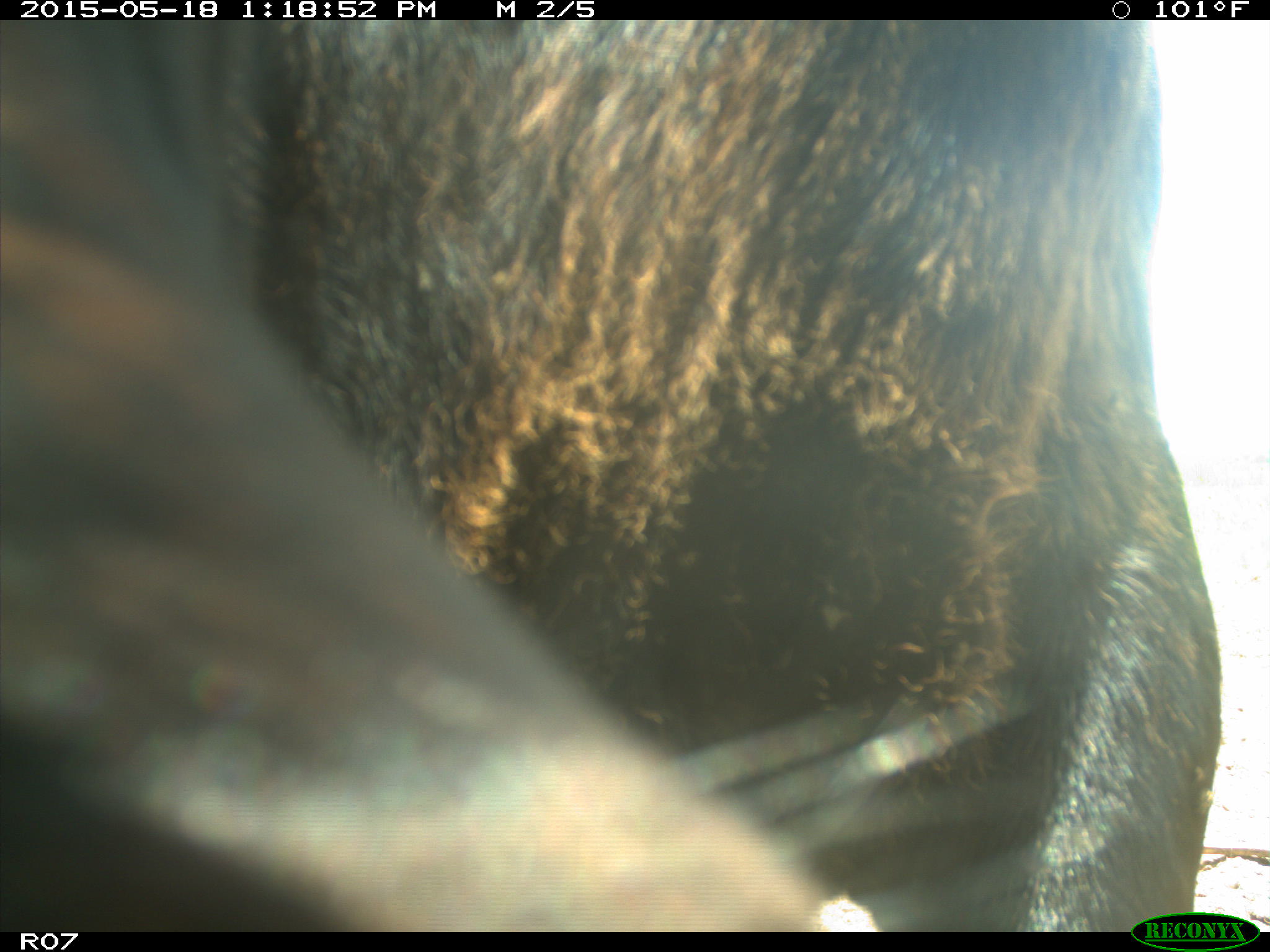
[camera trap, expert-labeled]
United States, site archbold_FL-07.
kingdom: Animalia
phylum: Chordata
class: Mammalia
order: Artiodactyla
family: Bovidae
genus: Bos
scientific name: Bos taurus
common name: domestic cow